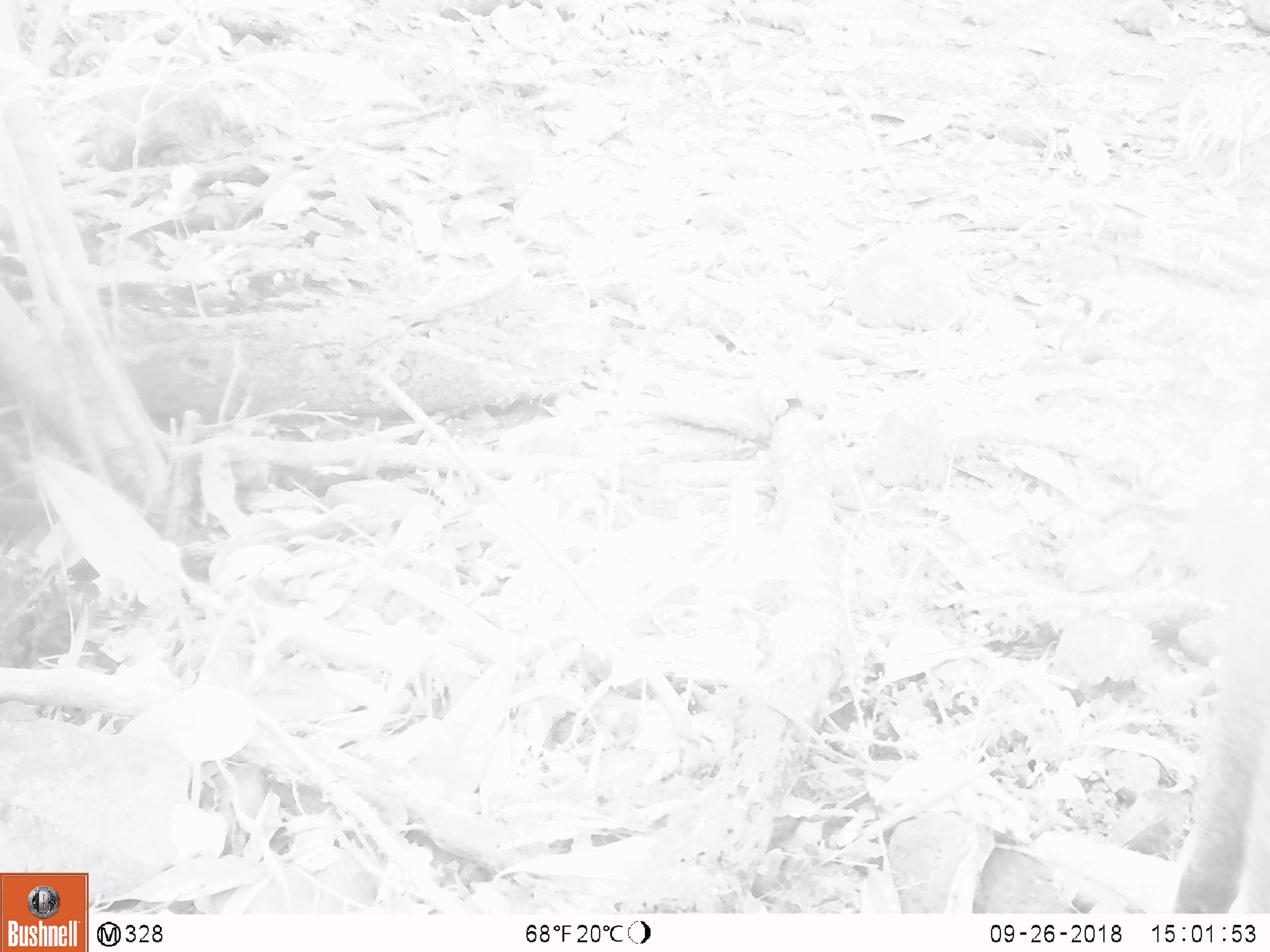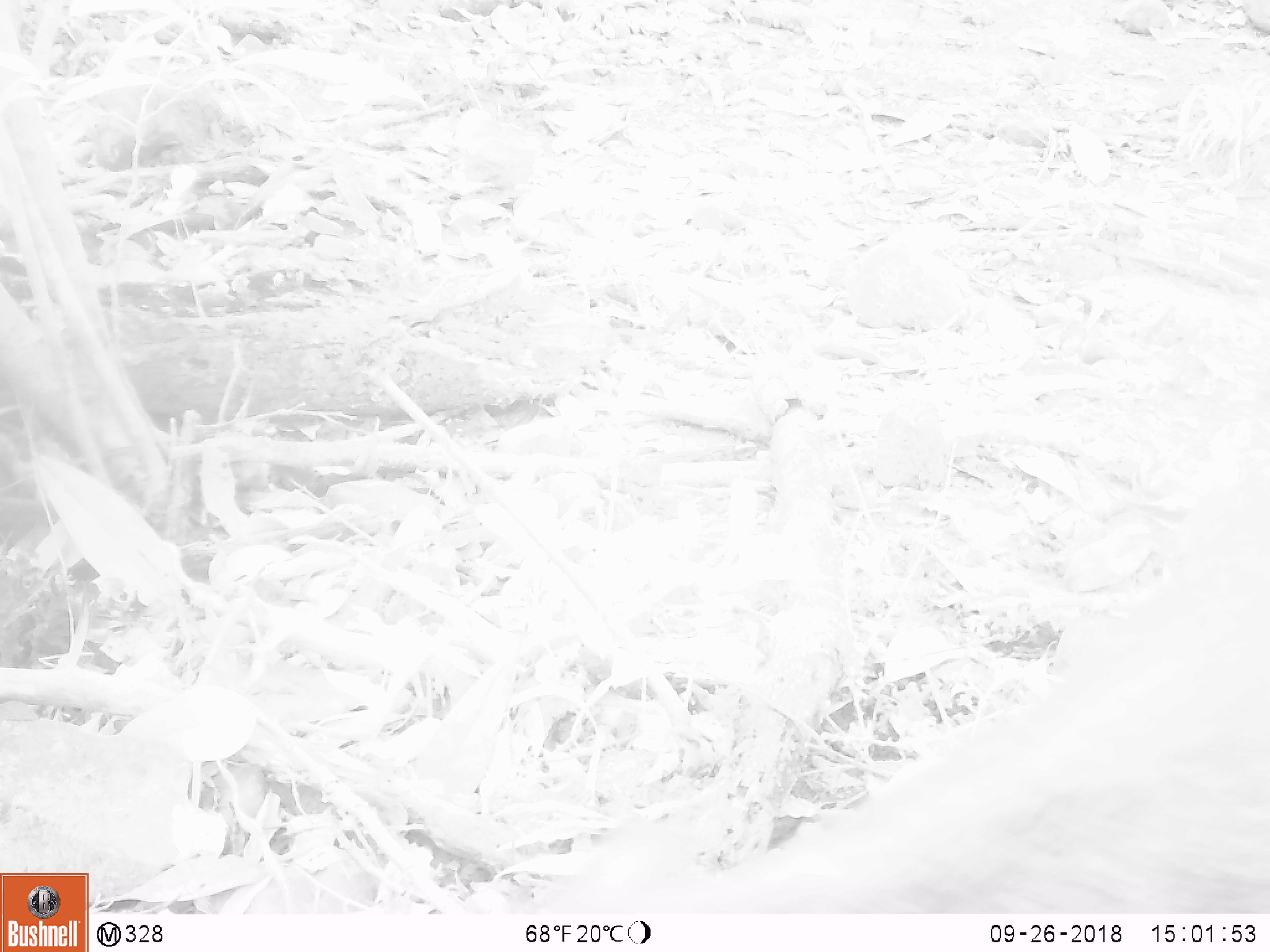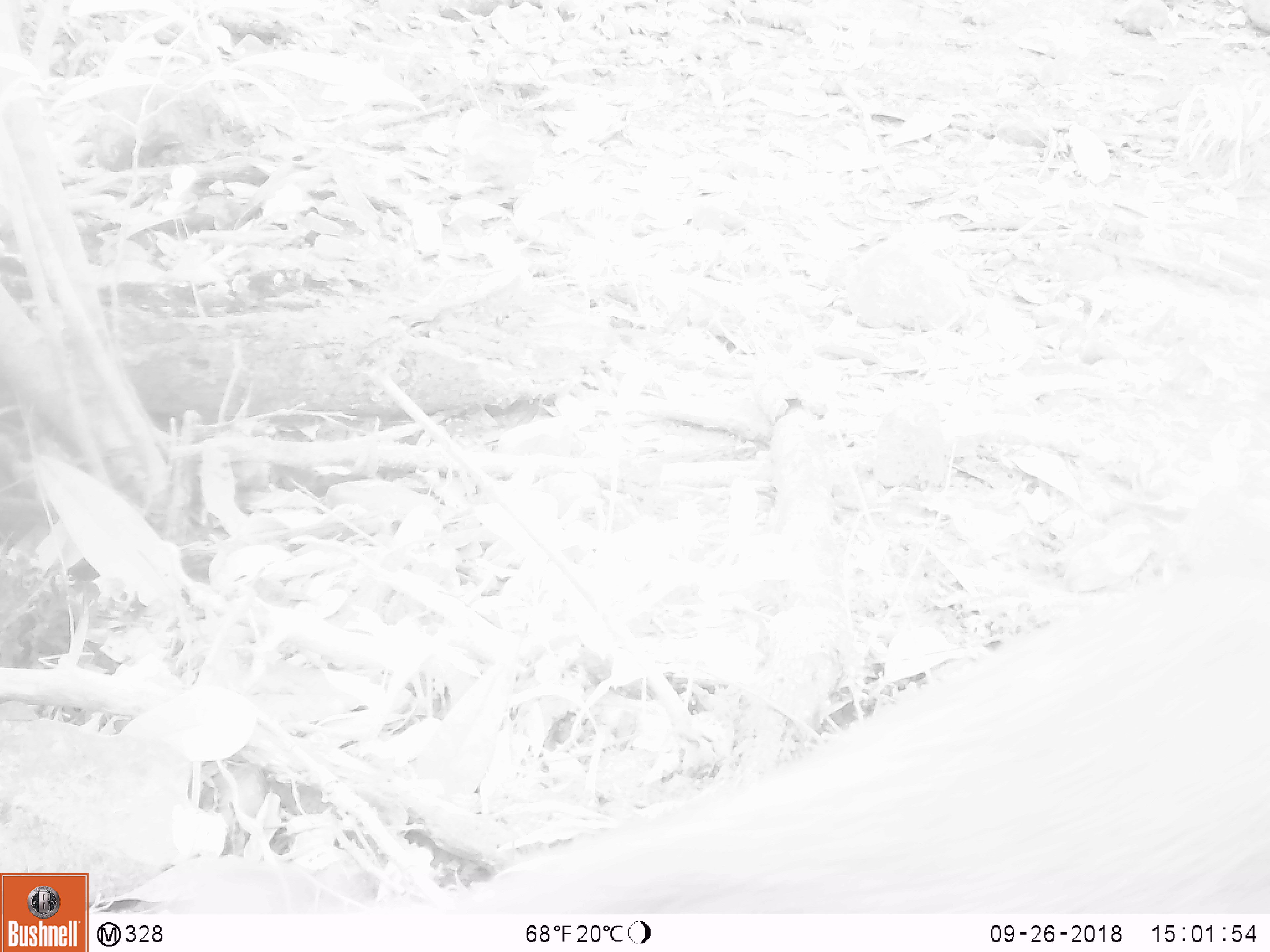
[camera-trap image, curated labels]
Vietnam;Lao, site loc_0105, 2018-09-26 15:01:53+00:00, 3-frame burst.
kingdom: Animalia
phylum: Chordata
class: Mammalia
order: Artiodactyla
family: Suidae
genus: Sus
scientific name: Sus scrofa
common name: eurasian wild pig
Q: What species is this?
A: Eurasian wild pig (Sus scrofa).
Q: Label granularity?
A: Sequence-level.